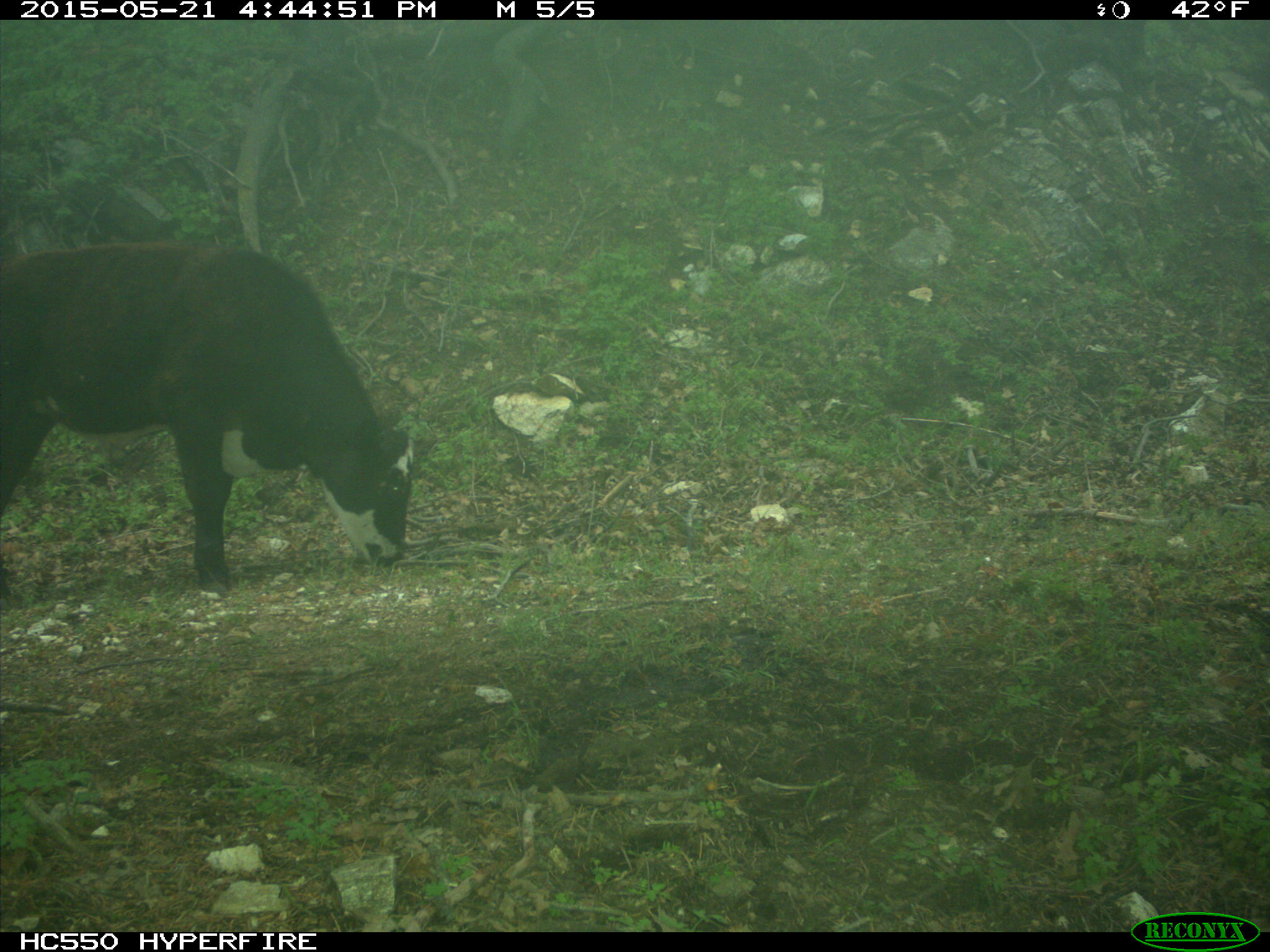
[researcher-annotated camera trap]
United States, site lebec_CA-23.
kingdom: Animalia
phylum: Chordata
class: Mammalia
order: Artiodactyla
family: Bovidae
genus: Bos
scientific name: Bos taurus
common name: domestic cow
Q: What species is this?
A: Bos taurus (domestic cow).